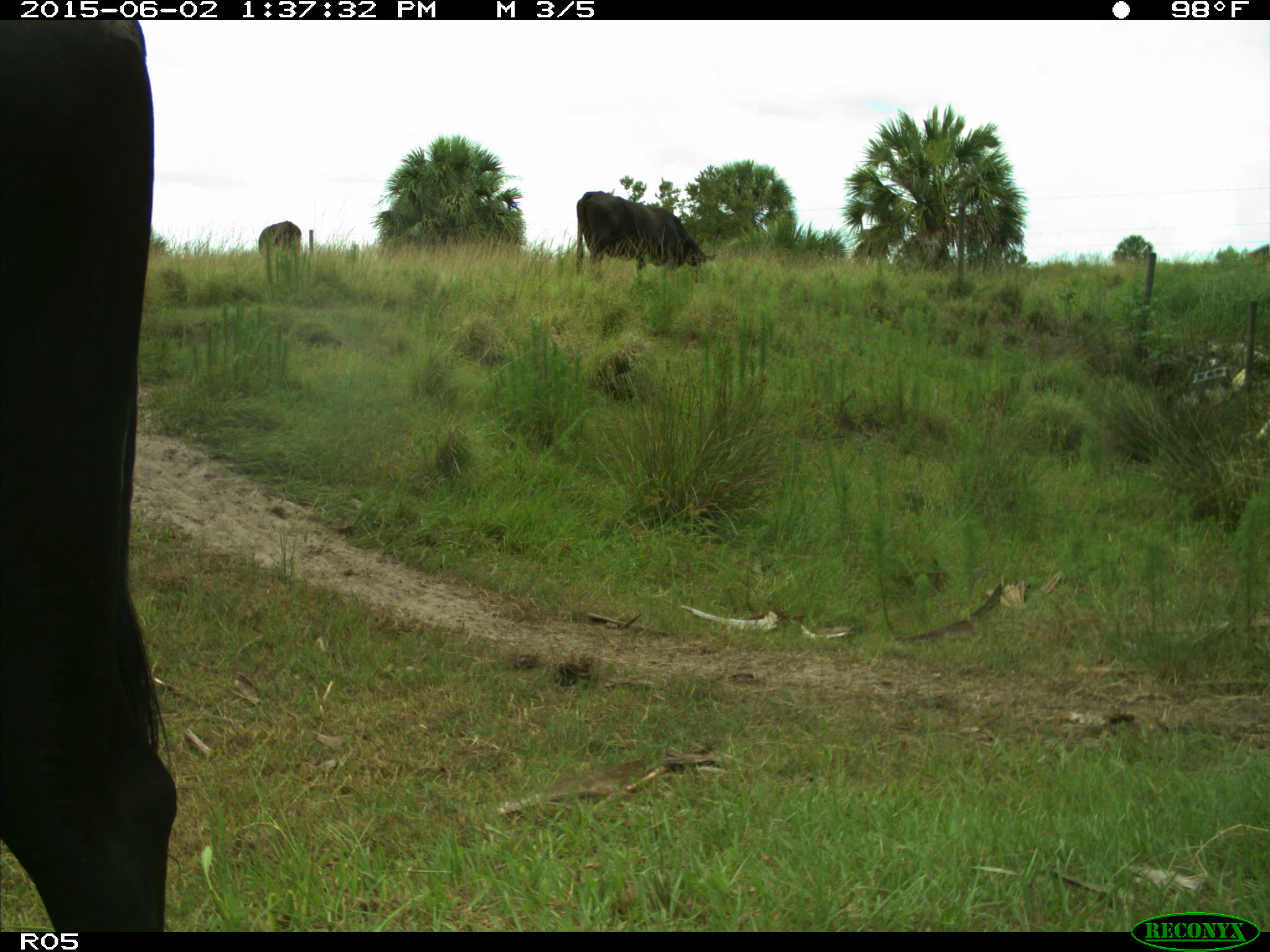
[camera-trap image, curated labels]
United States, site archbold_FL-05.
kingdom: Animalia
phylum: Chordata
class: Mammalia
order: Artiodactyla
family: Bovidae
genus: Bos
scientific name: Bos taurus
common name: domestic cow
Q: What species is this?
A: Bos taurus (domestic cow).